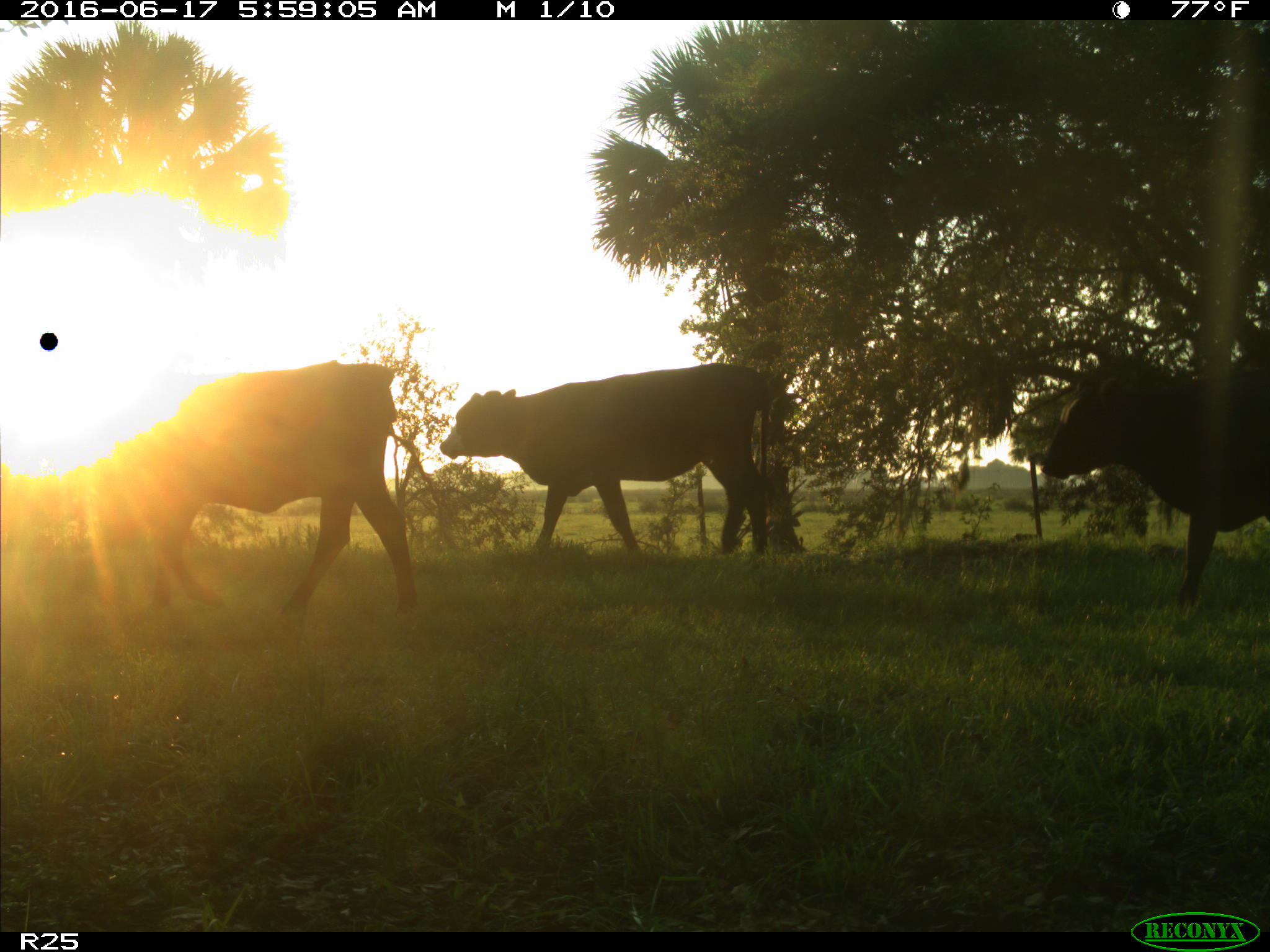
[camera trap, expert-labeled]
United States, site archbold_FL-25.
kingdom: Animalia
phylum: Chordata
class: Mammalia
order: Artiodactyla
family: Bovidae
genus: Bos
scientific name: Bos taurus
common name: domestic cow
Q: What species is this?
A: Bos taurus (domestic cow).